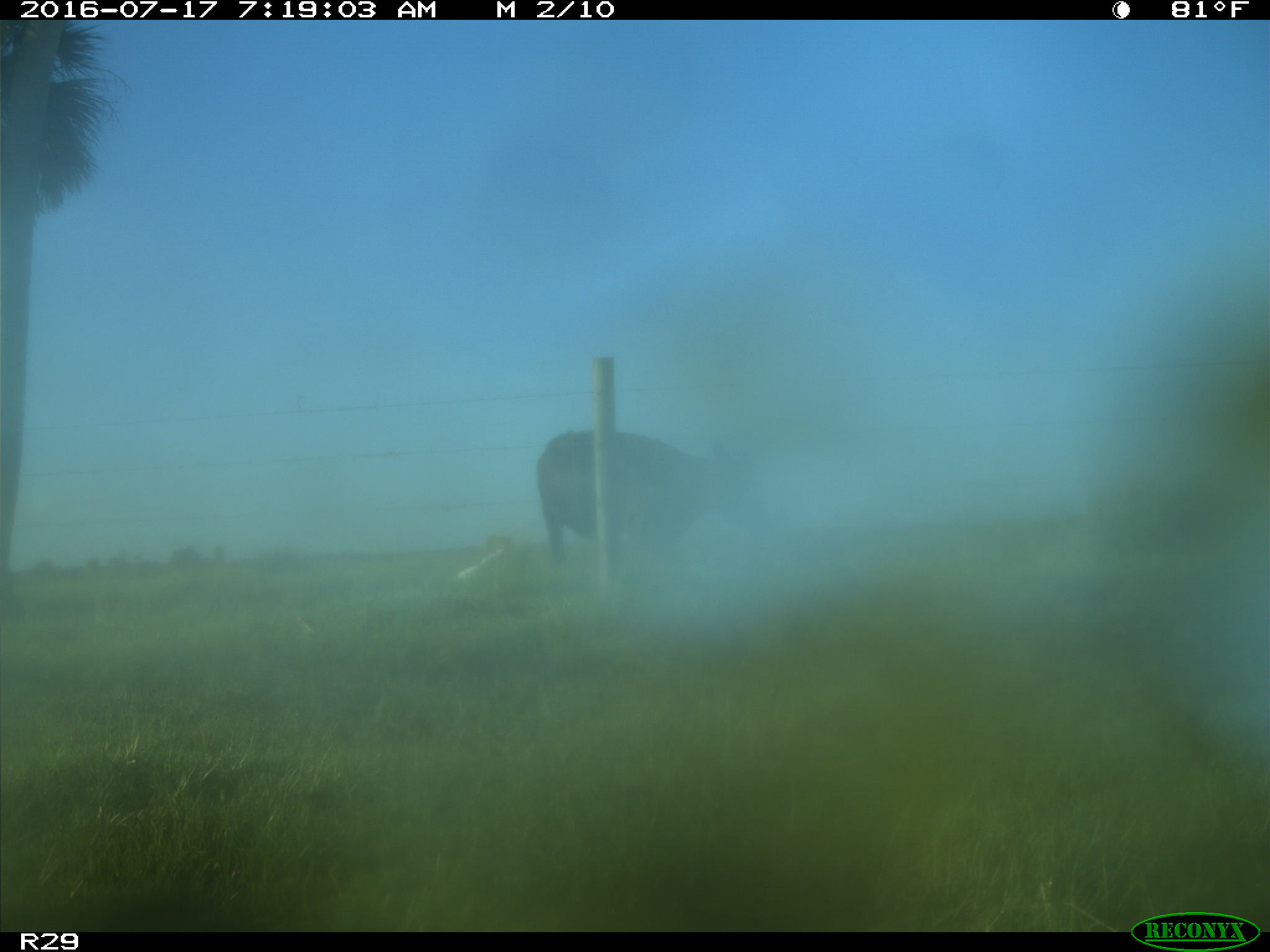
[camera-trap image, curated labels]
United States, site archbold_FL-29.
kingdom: Animalia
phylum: Chordata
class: Mammalia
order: Artiodactyla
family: Bovidae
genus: Bos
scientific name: Bos taurus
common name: domestic cow